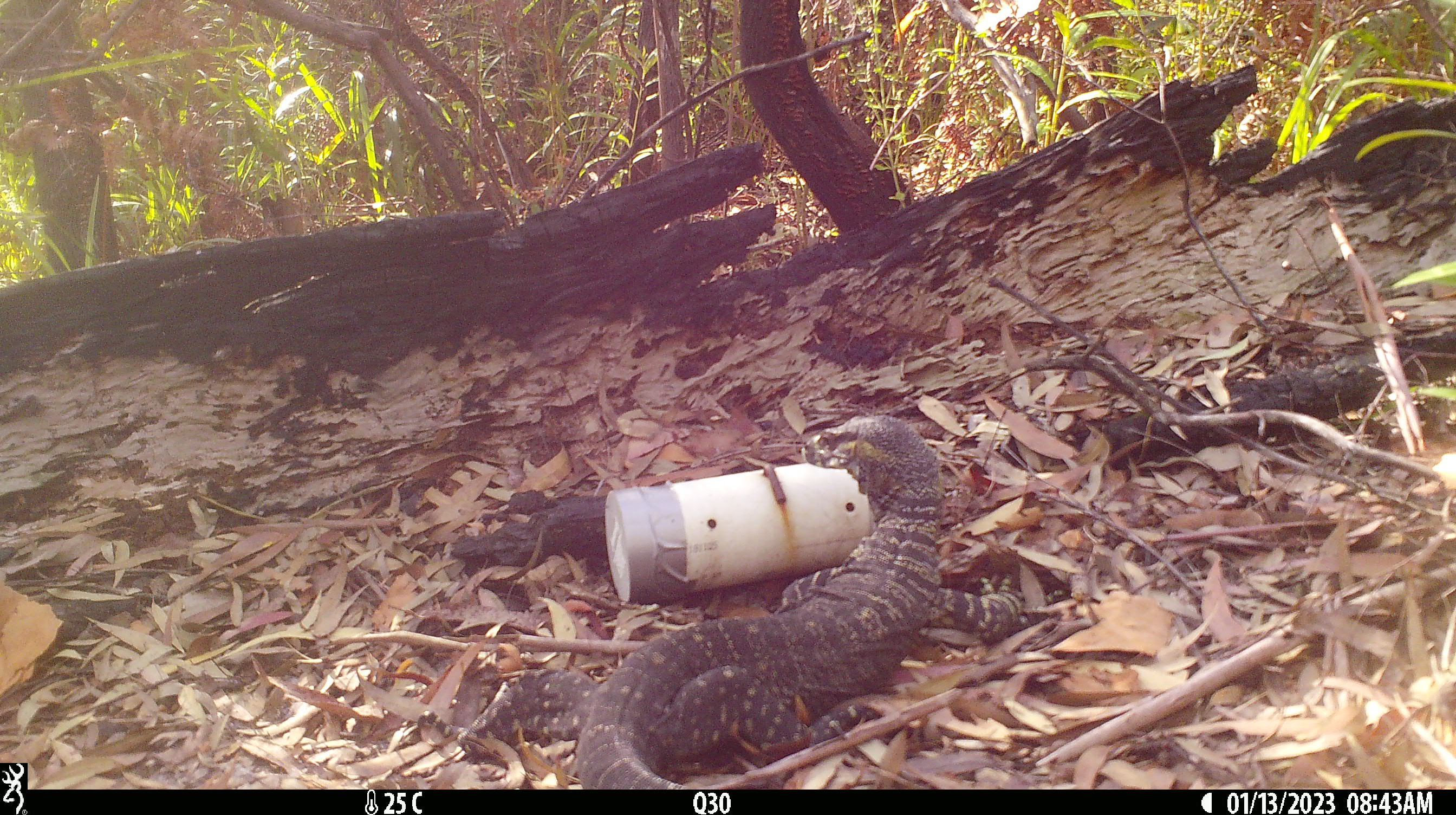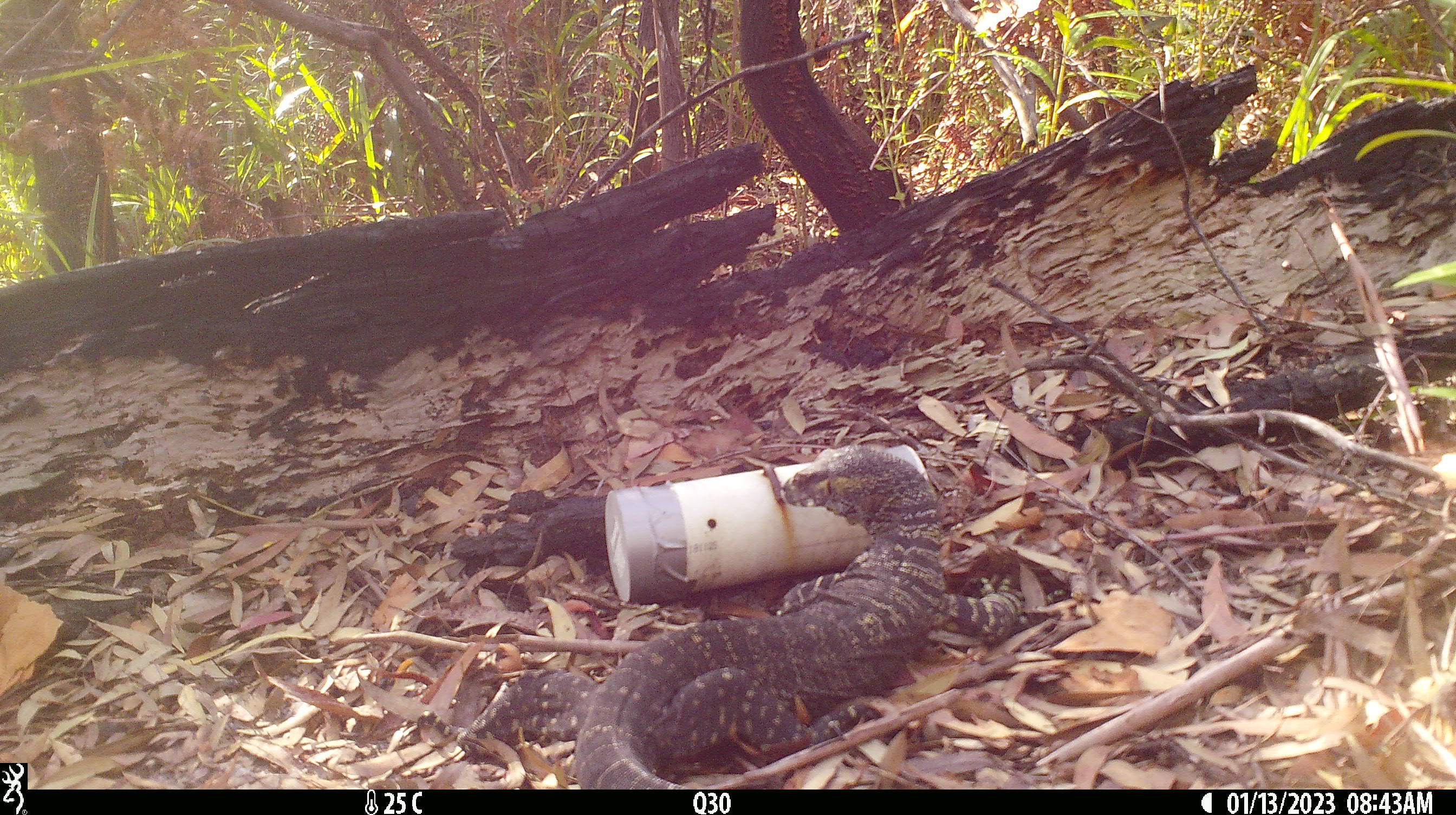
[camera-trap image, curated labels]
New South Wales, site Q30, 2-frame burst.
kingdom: Animalia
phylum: Chordata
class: Reptilia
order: Squamata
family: Varanidae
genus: Varanus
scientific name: Varanus varius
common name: lace monitor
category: goanna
Goanna (lace monitor) (Varanus varius).